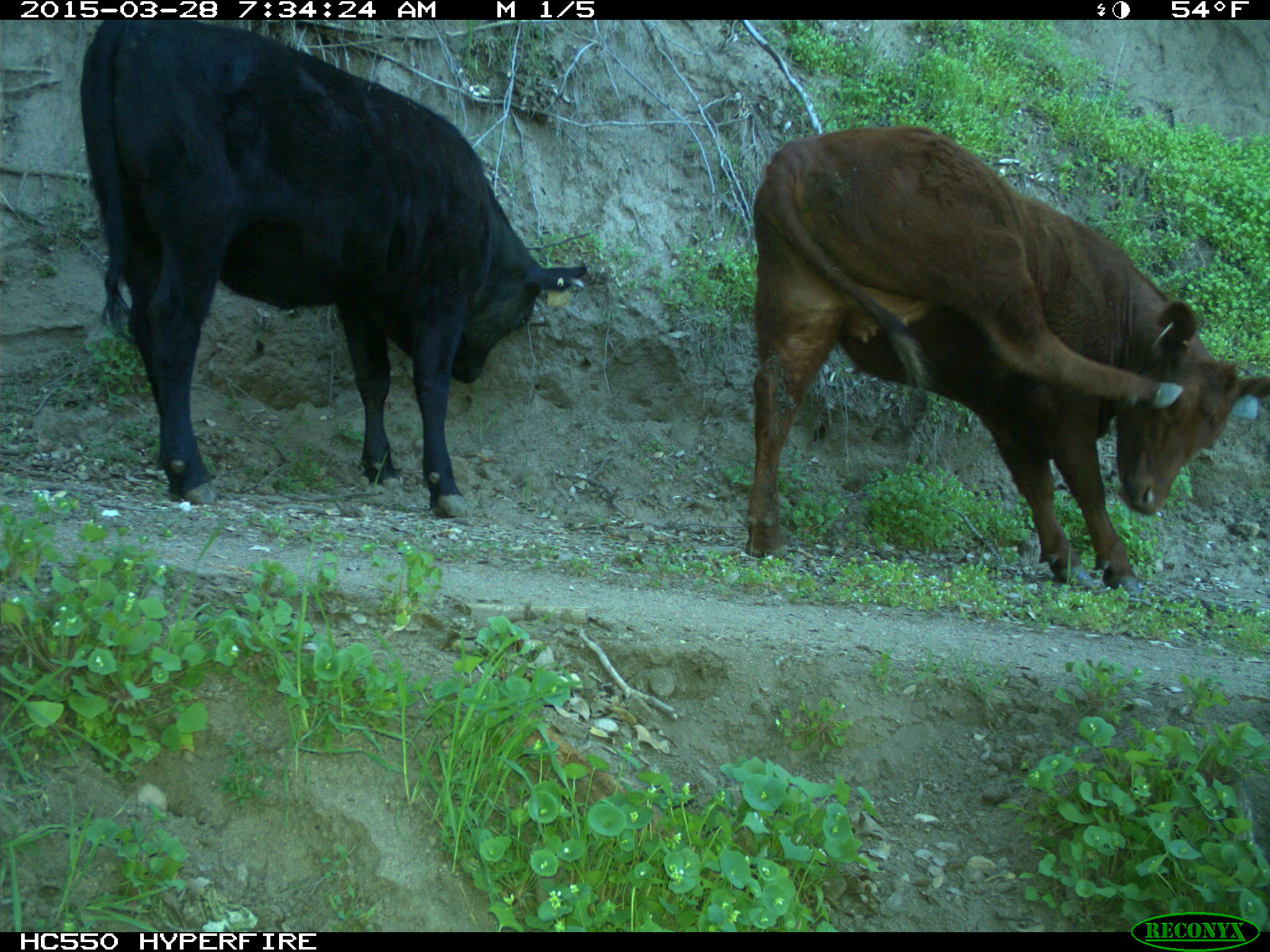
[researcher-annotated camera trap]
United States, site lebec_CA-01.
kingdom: Animalia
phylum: Chordata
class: Mammalia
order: Artiodactyla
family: Bovidae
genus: Bos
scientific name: Bos taurus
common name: domestic cow